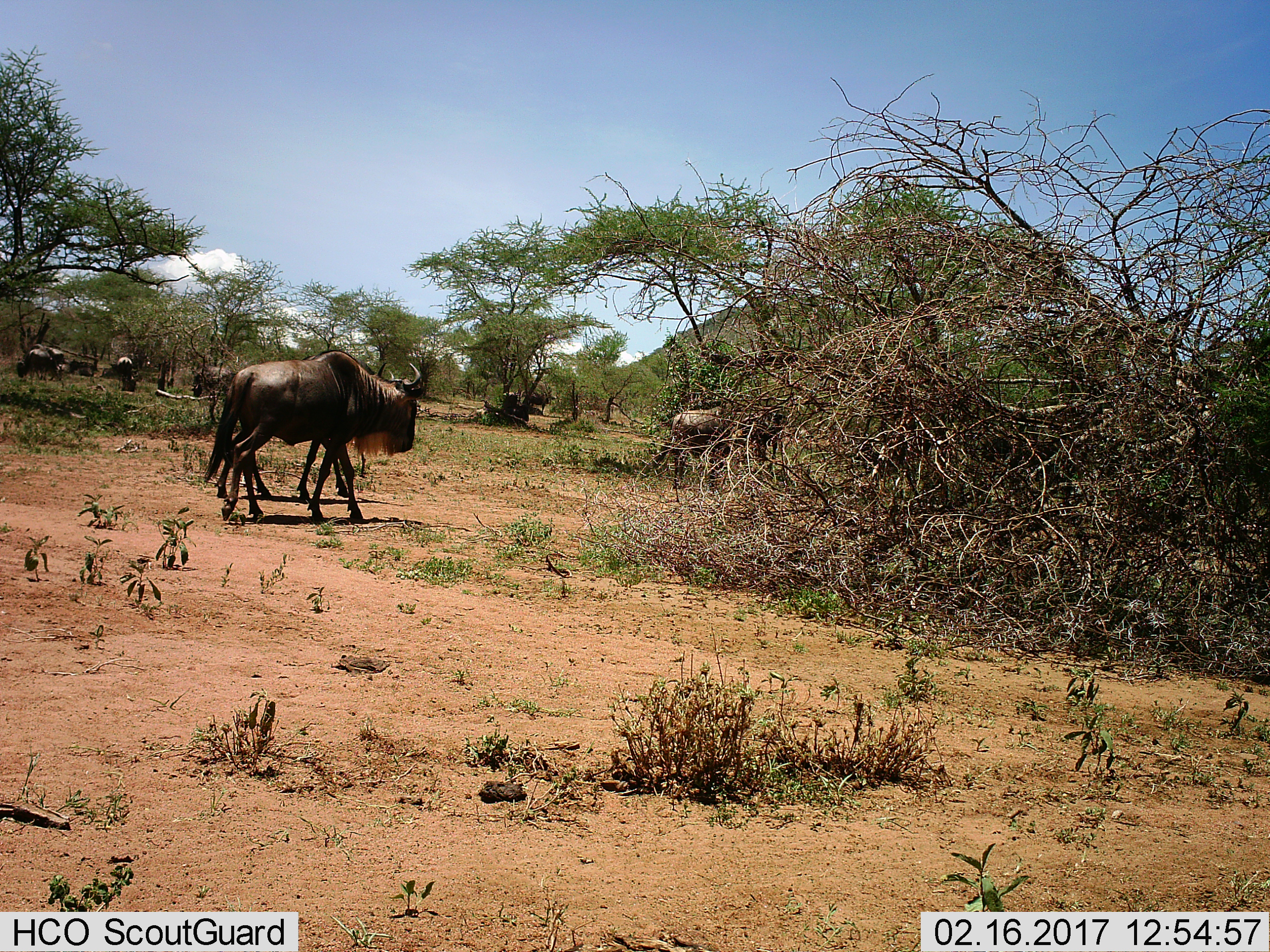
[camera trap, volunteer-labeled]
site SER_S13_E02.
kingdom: Animalia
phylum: Chordata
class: Mammalia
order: Artiodactyla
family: Bovidae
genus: Connochaetes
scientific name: Connochaetes taurinus taurinus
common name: blue wildebeest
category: wildebeestblue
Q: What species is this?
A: Wildebeestblue (blue wildebeest) (Connochaetes taurinus taurinus).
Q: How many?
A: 4.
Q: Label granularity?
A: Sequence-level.